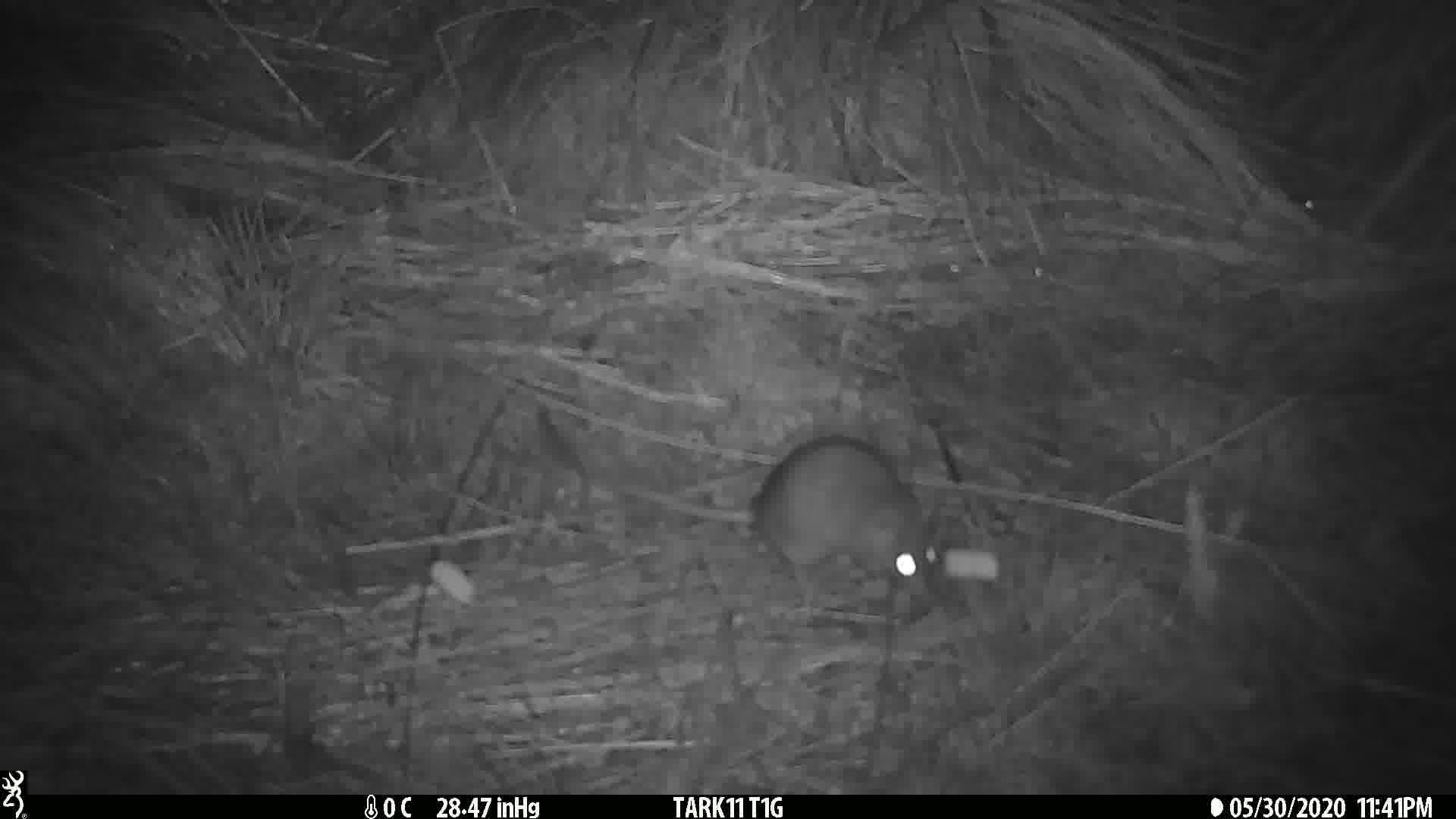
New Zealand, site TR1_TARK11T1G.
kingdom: Animalia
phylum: Chordata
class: Mammalia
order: Rodentia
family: Muridae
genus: Rattus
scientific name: Rattus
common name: rat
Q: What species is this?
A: Rat (Rattus).